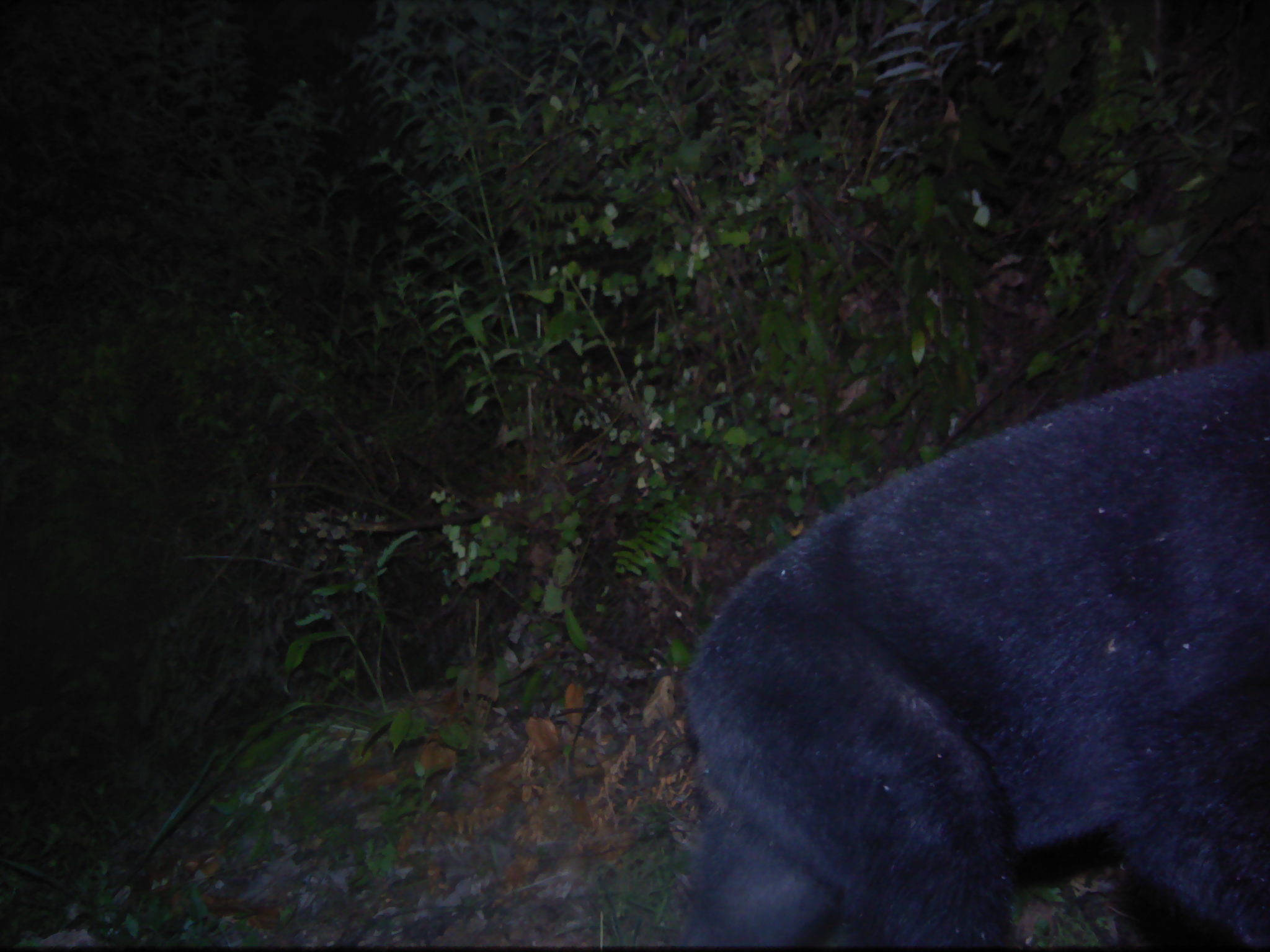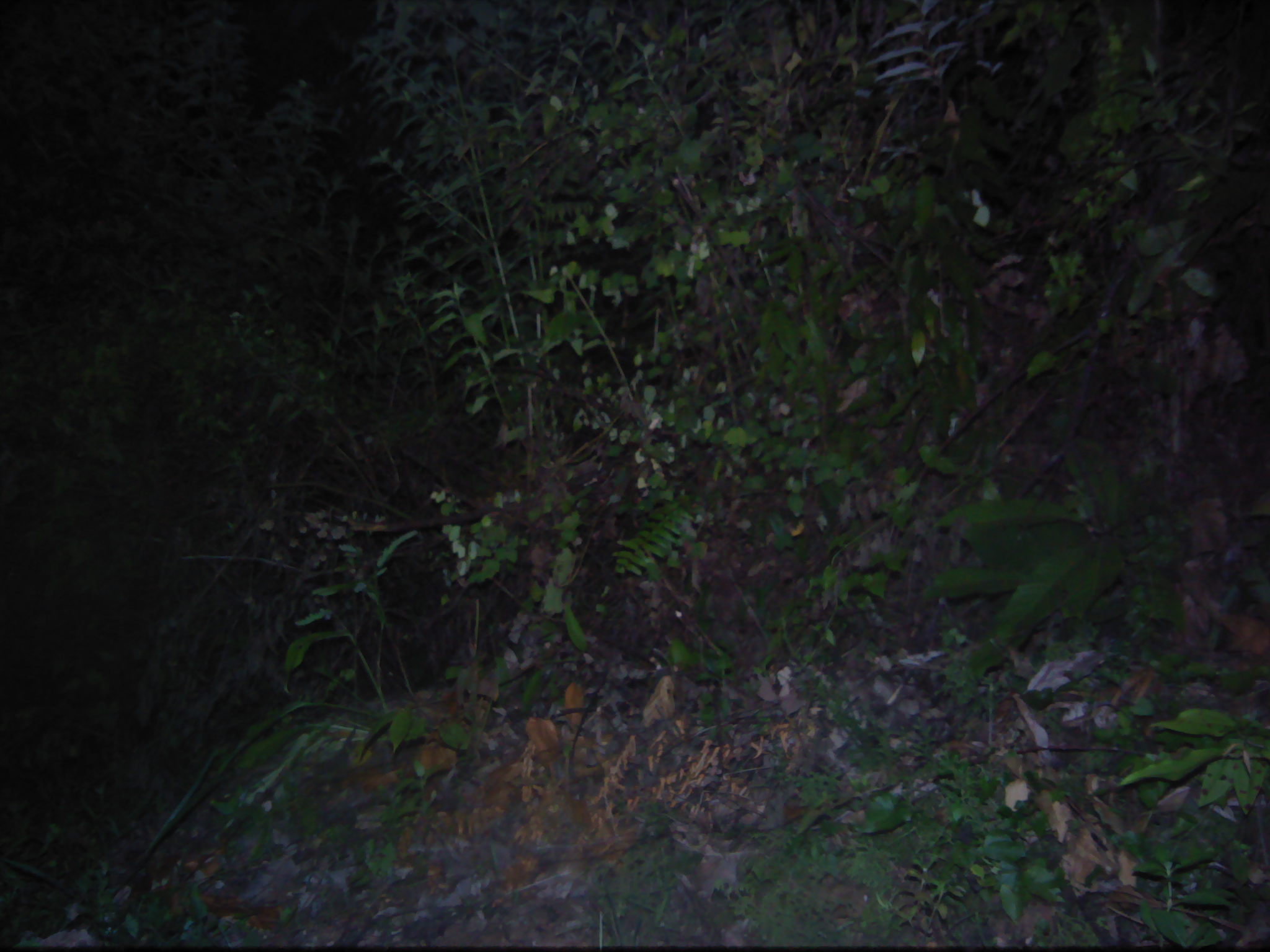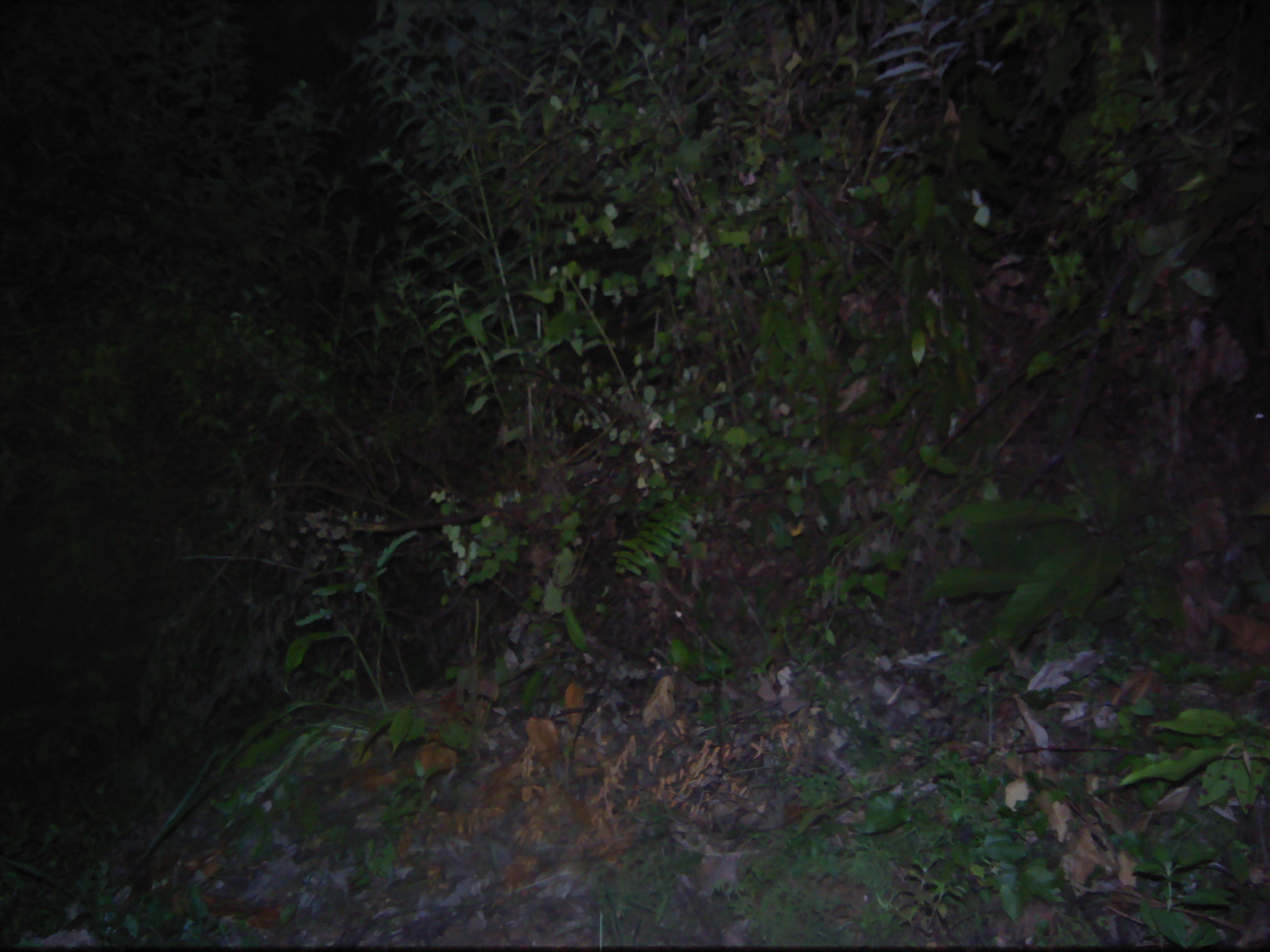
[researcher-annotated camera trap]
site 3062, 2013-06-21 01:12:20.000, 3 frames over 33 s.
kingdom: Animalia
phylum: Chordata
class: Mammalia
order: Carnivora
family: Ursidae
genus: Helarctos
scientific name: Helarctos malayanus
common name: sun bear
Helarctos malayanus (sun bear), count 1.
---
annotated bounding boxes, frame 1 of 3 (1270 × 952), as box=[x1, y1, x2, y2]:
helarctos malayanus: box=[682, 348, 1269, 947]